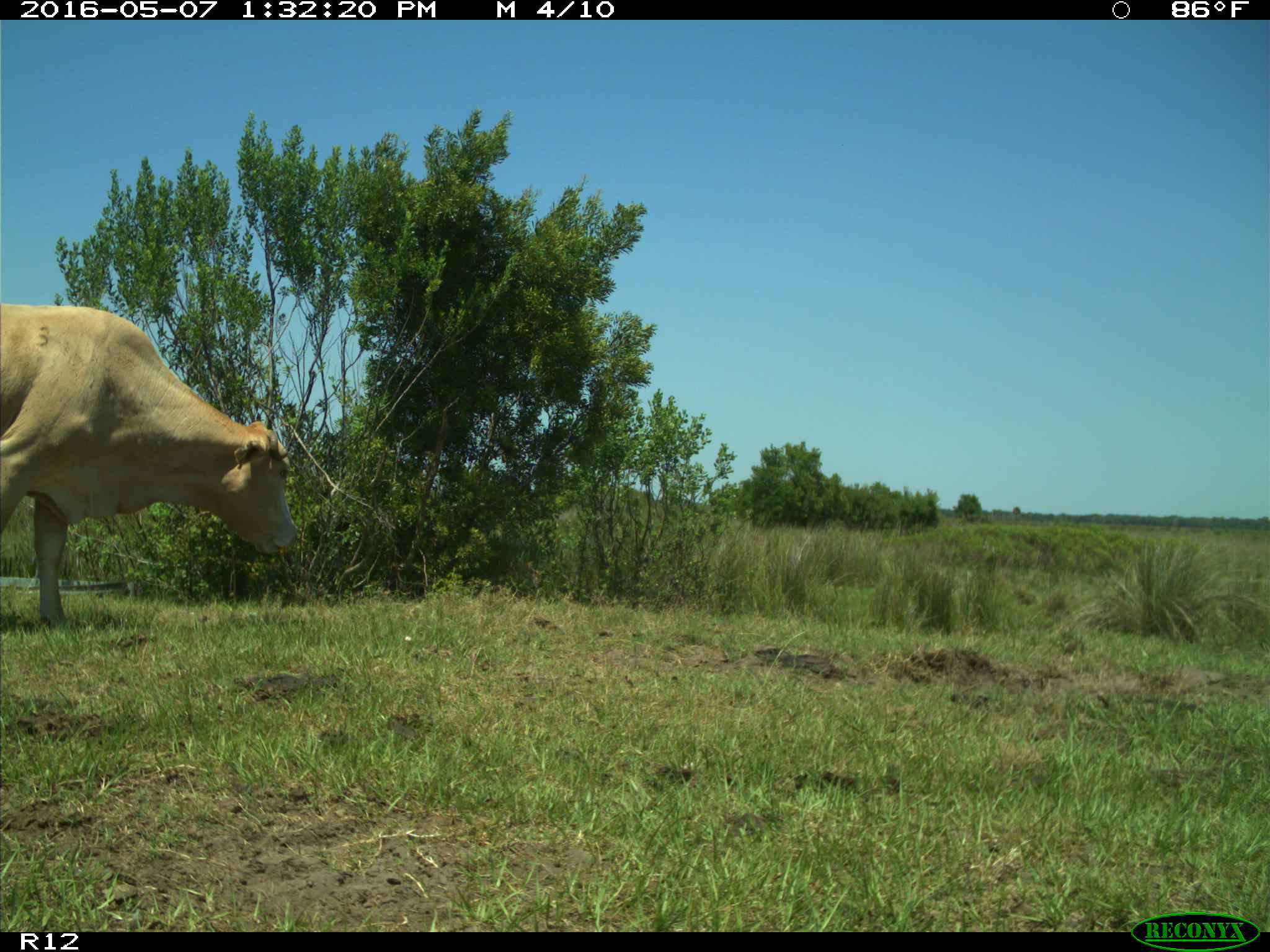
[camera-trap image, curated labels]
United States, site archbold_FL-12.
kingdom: Animalia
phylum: Chordata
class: Mammalia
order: Artiodactyla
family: Bovidae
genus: Bos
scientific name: Bos taurus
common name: domestic cow